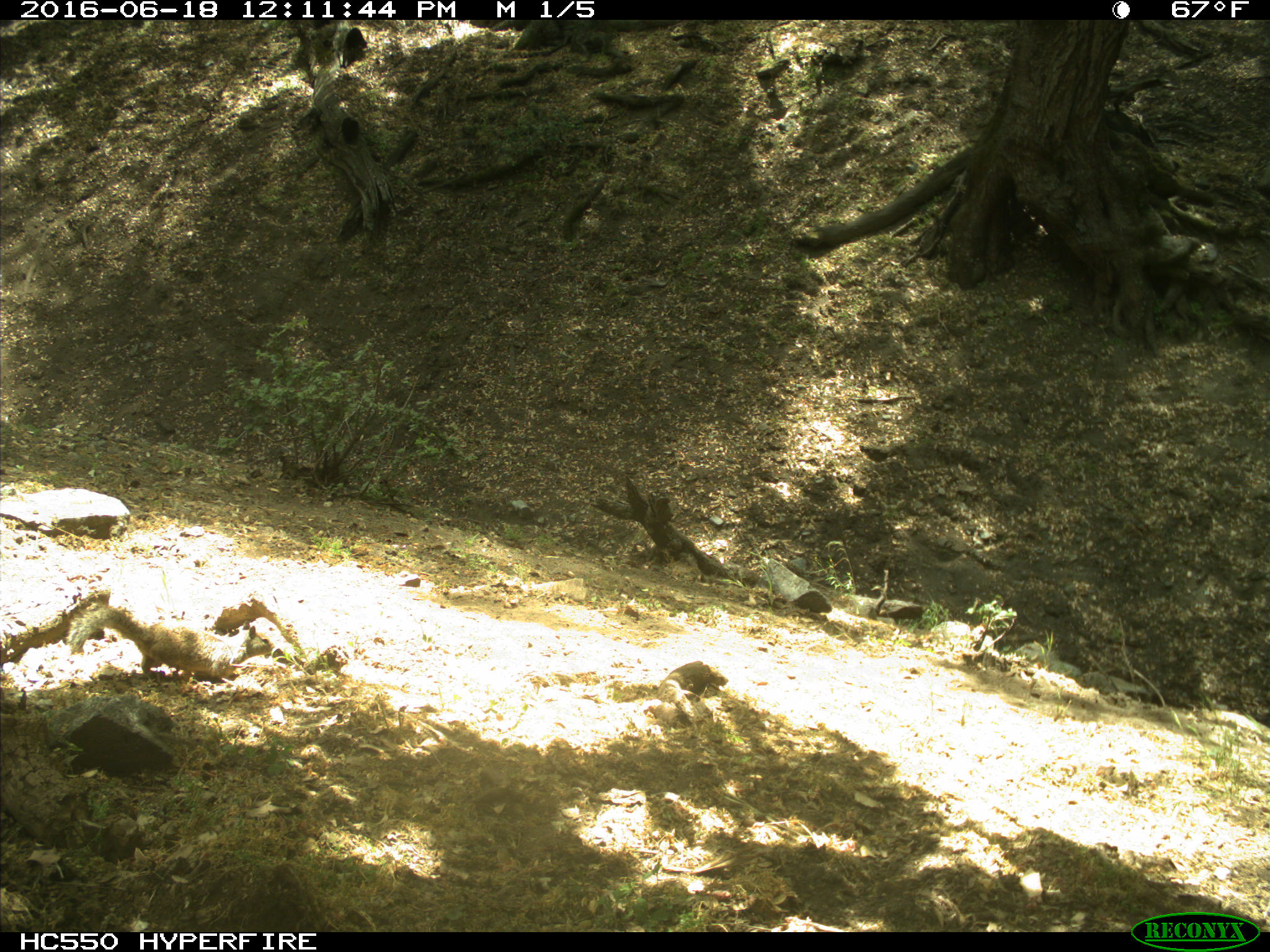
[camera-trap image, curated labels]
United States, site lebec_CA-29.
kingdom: Animalia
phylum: Chordata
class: Mammalia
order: Rodentia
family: Sciuridae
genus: Otospermophilus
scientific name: Otospermophilus beecheyi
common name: california ground squirrel